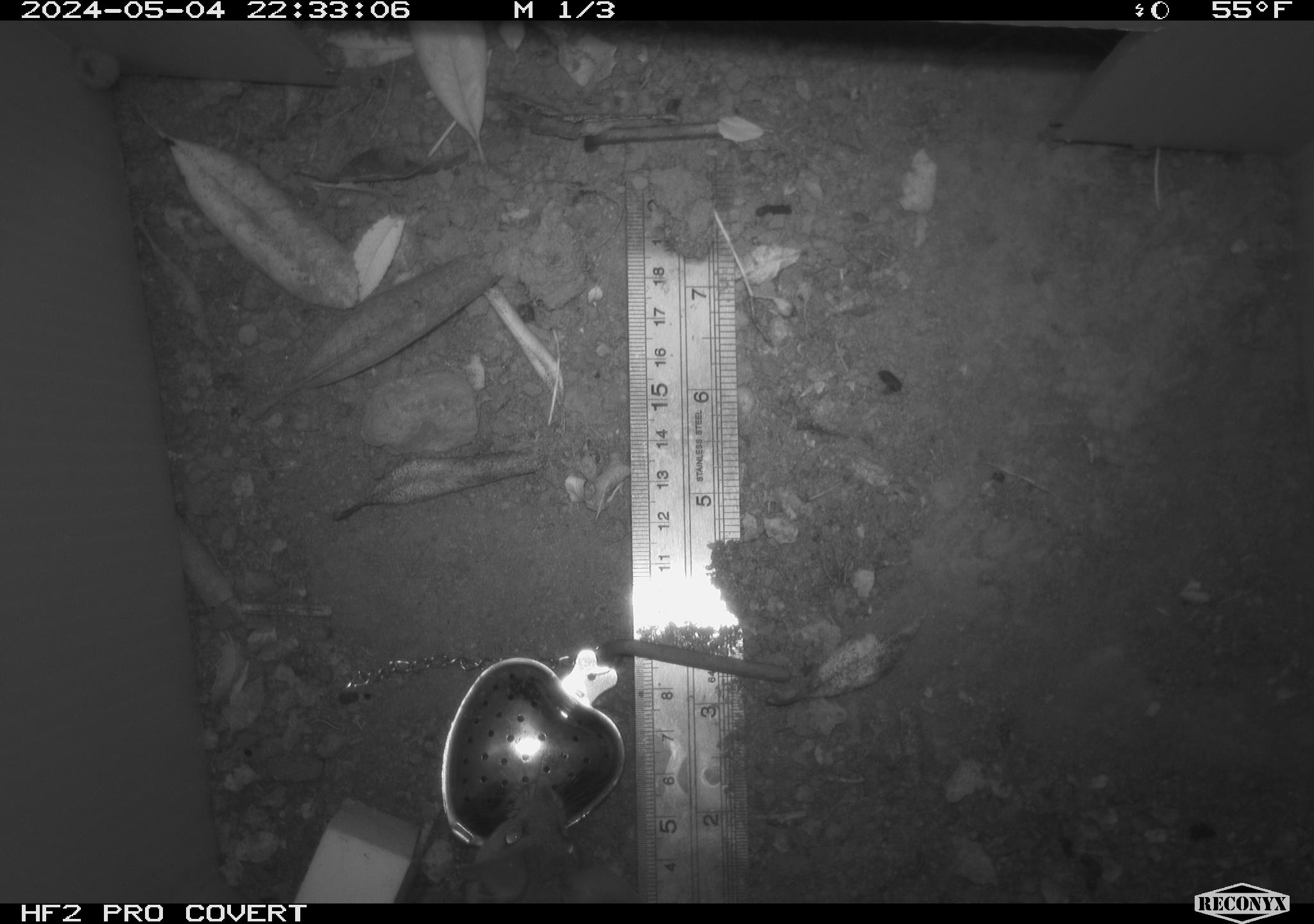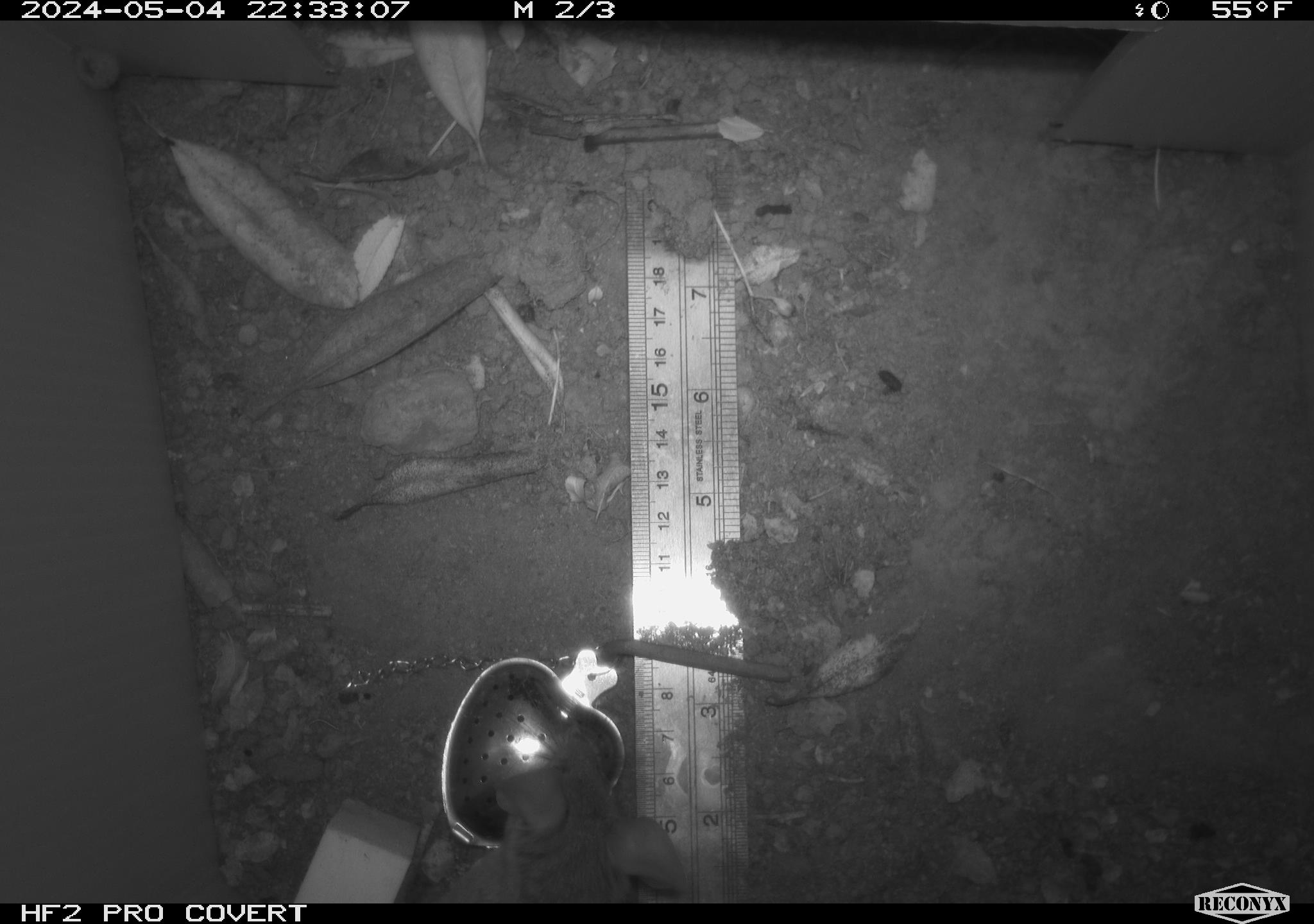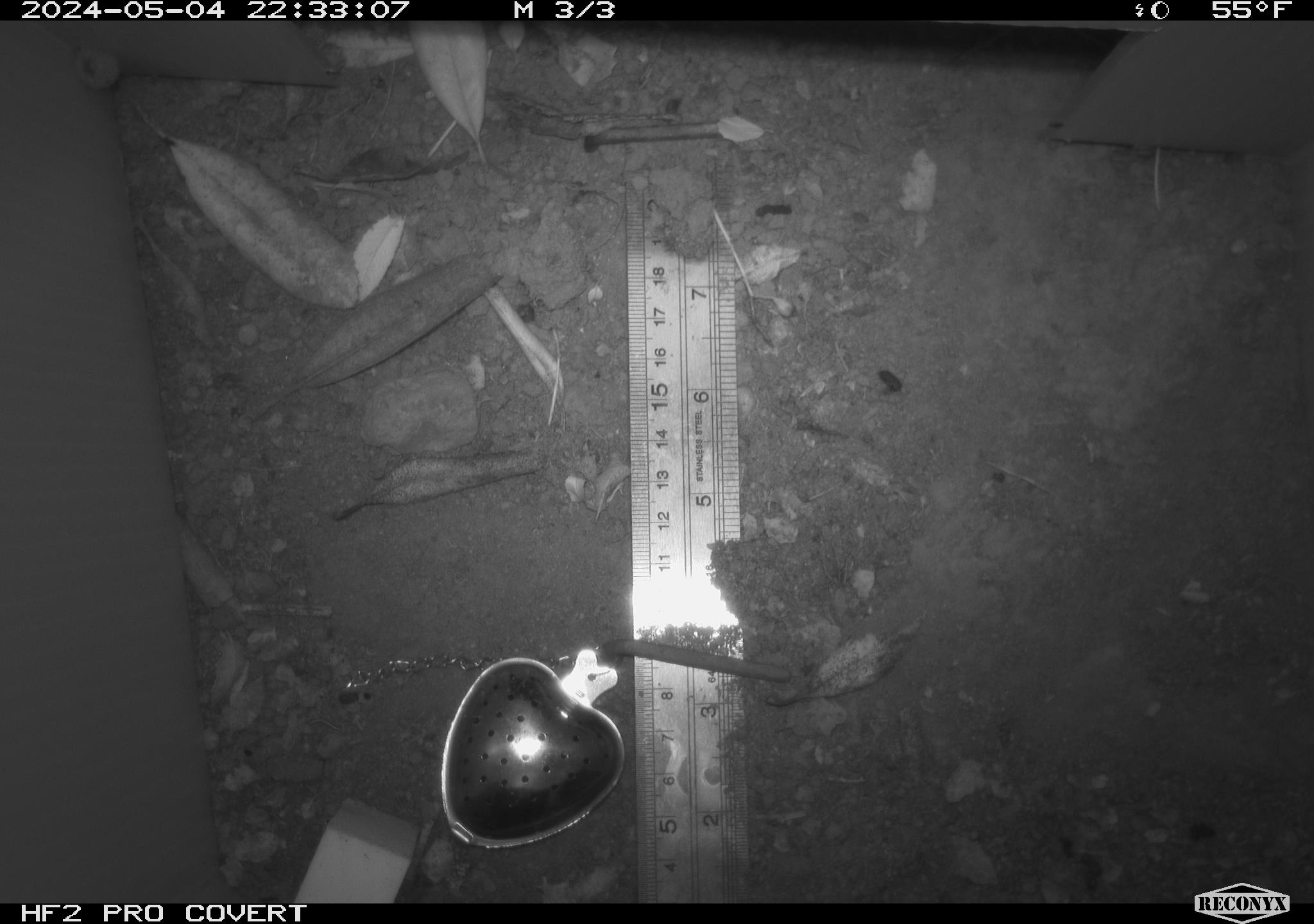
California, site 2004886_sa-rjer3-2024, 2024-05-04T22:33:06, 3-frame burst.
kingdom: Animalia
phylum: Chordata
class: Mammalia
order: Rodentia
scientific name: Rodentia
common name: mouse species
Mouse species (Rodentia).